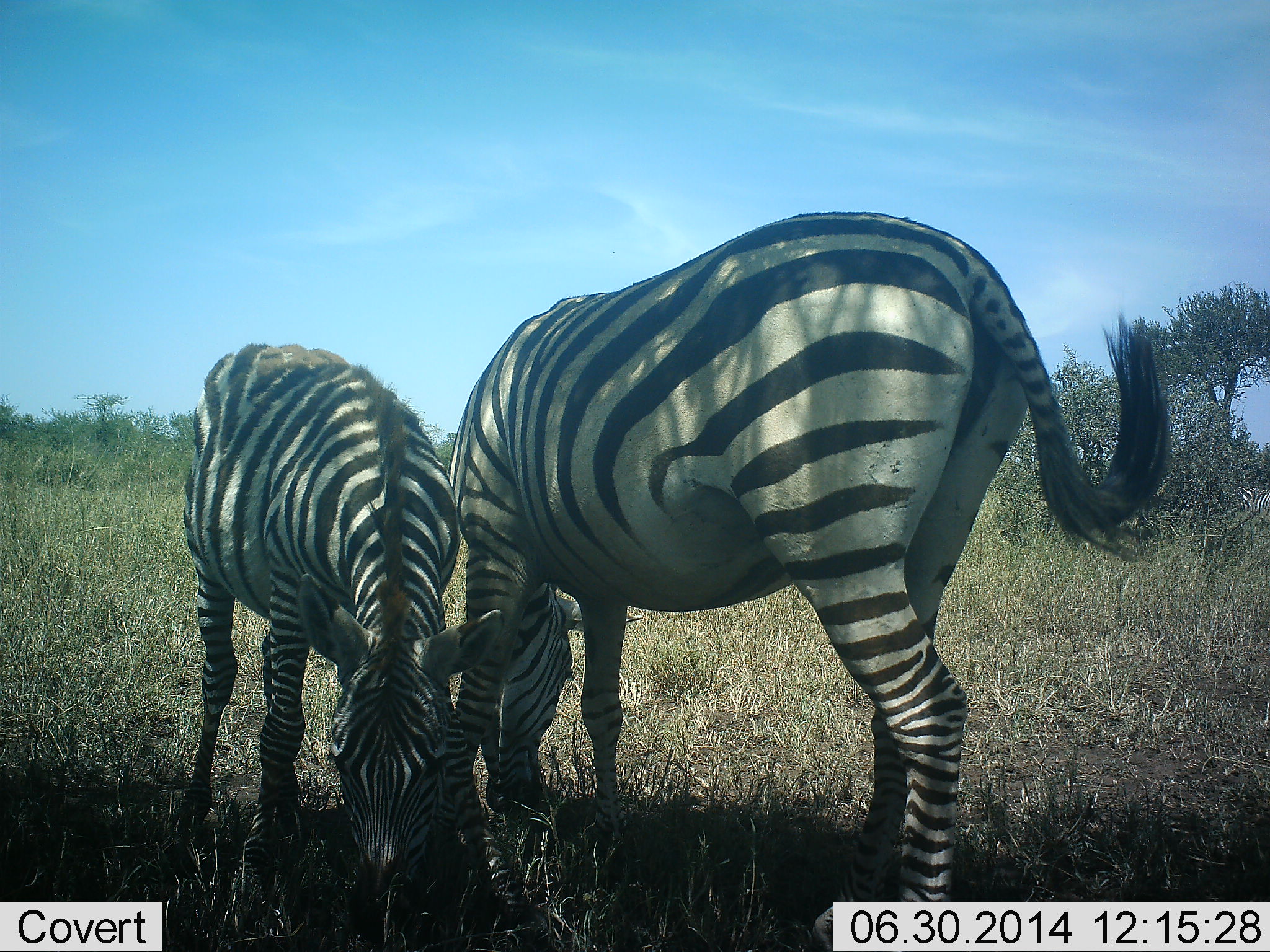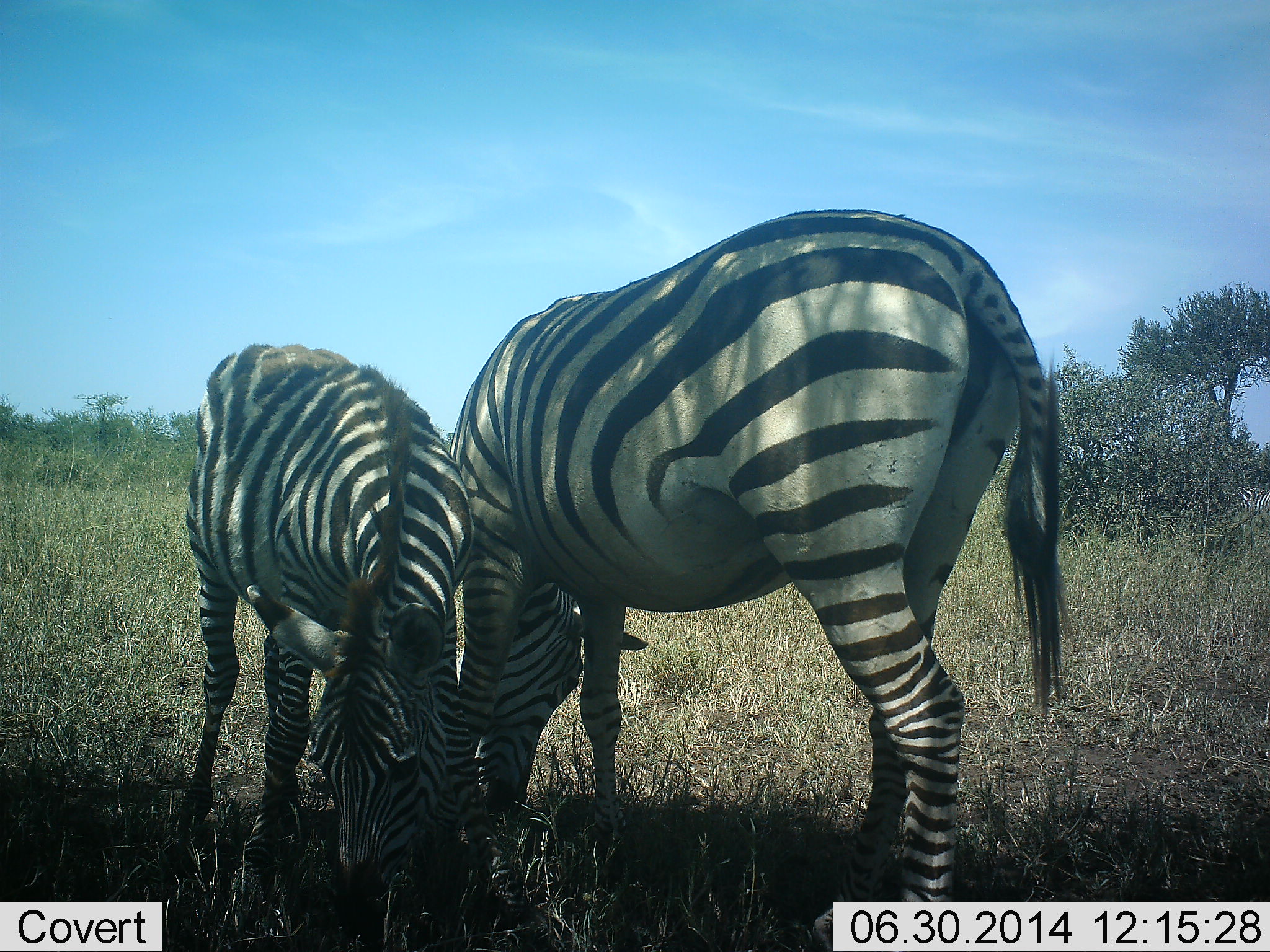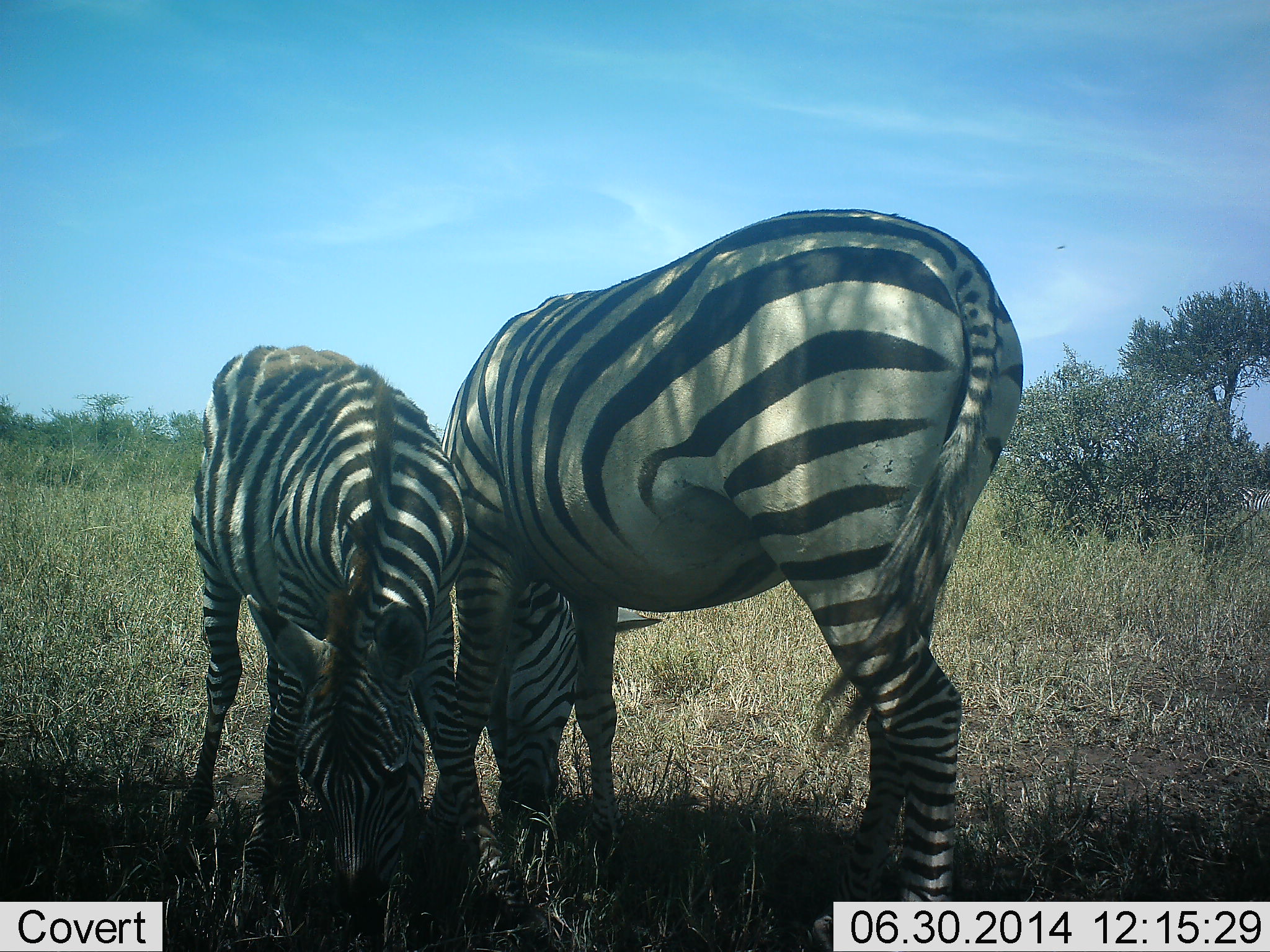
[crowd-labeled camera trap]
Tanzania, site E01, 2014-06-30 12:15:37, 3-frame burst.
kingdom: Animalia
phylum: Chordata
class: Mammalia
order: Perissodactyla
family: Equidae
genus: Equus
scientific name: Equus quagga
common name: plains zebra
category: zebra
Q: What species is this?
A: Zebra (plains zebra) (Equus quagga).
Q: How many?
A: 2.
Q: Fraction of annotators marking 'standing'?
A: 20%.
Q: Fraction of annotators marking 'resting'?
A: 0%.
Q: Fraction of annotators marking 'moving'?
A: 0%.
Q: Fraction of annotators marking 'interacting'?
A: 20%.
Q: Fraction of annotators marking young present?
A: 10%.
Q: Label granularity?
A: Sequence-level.